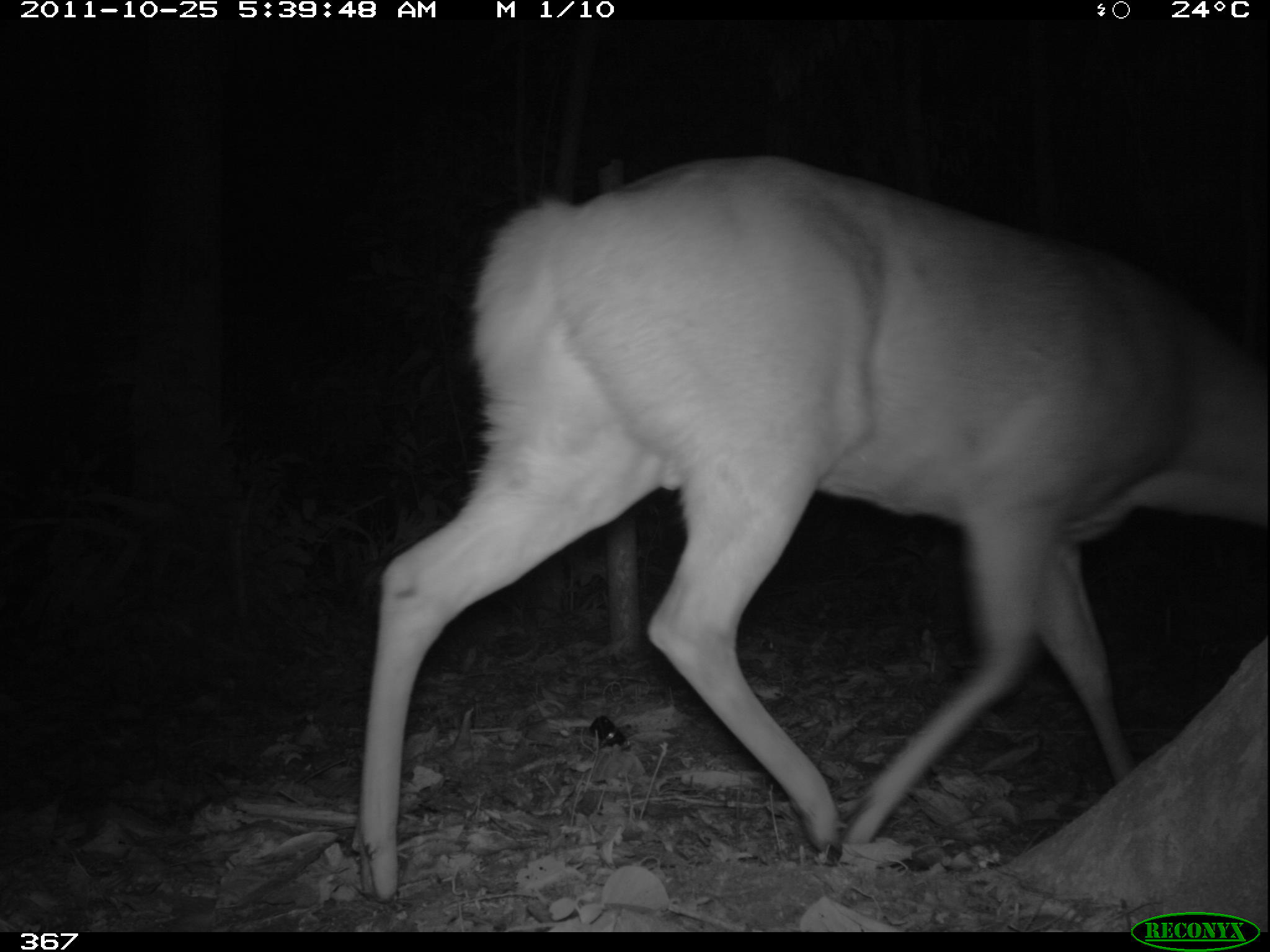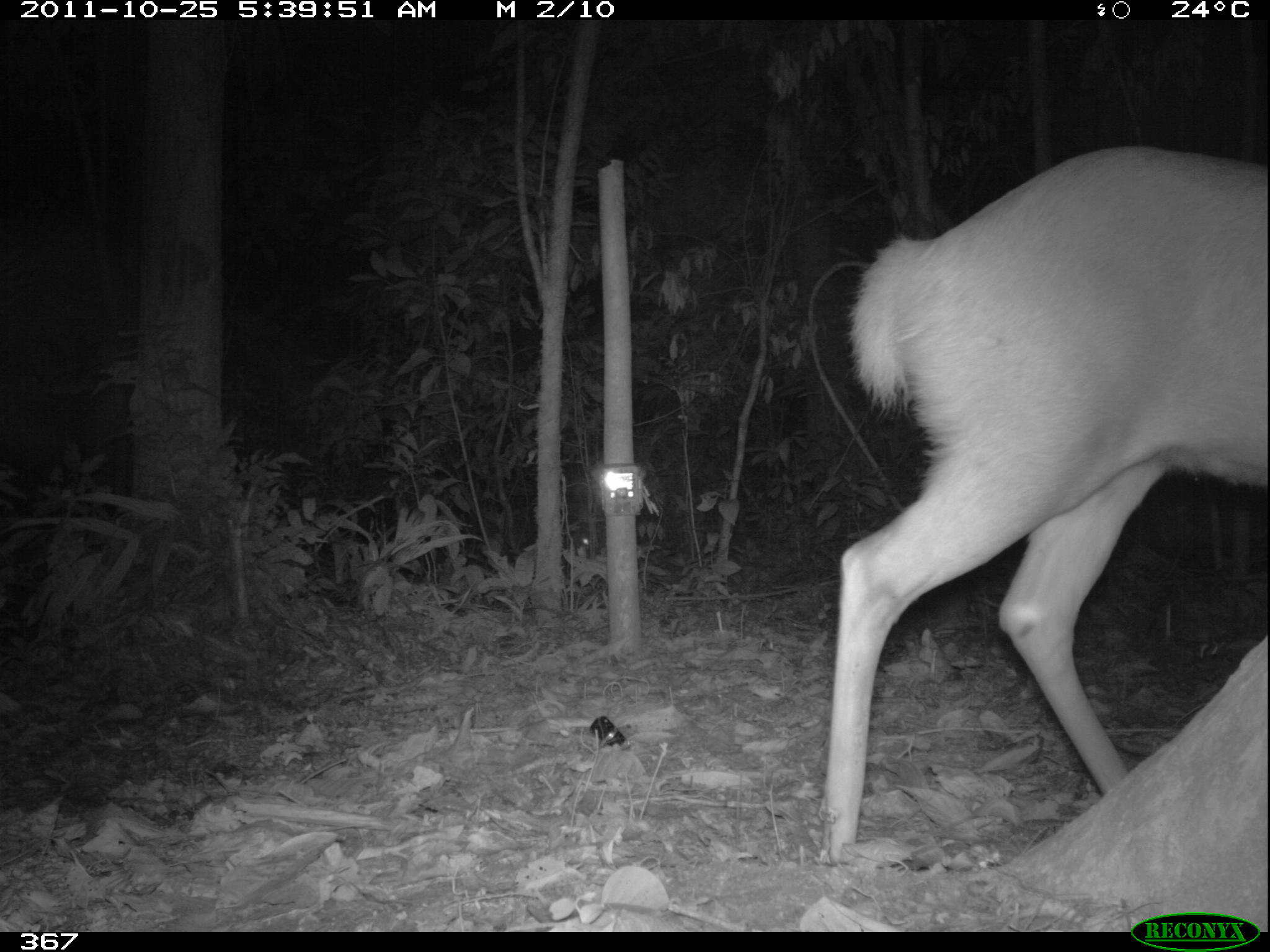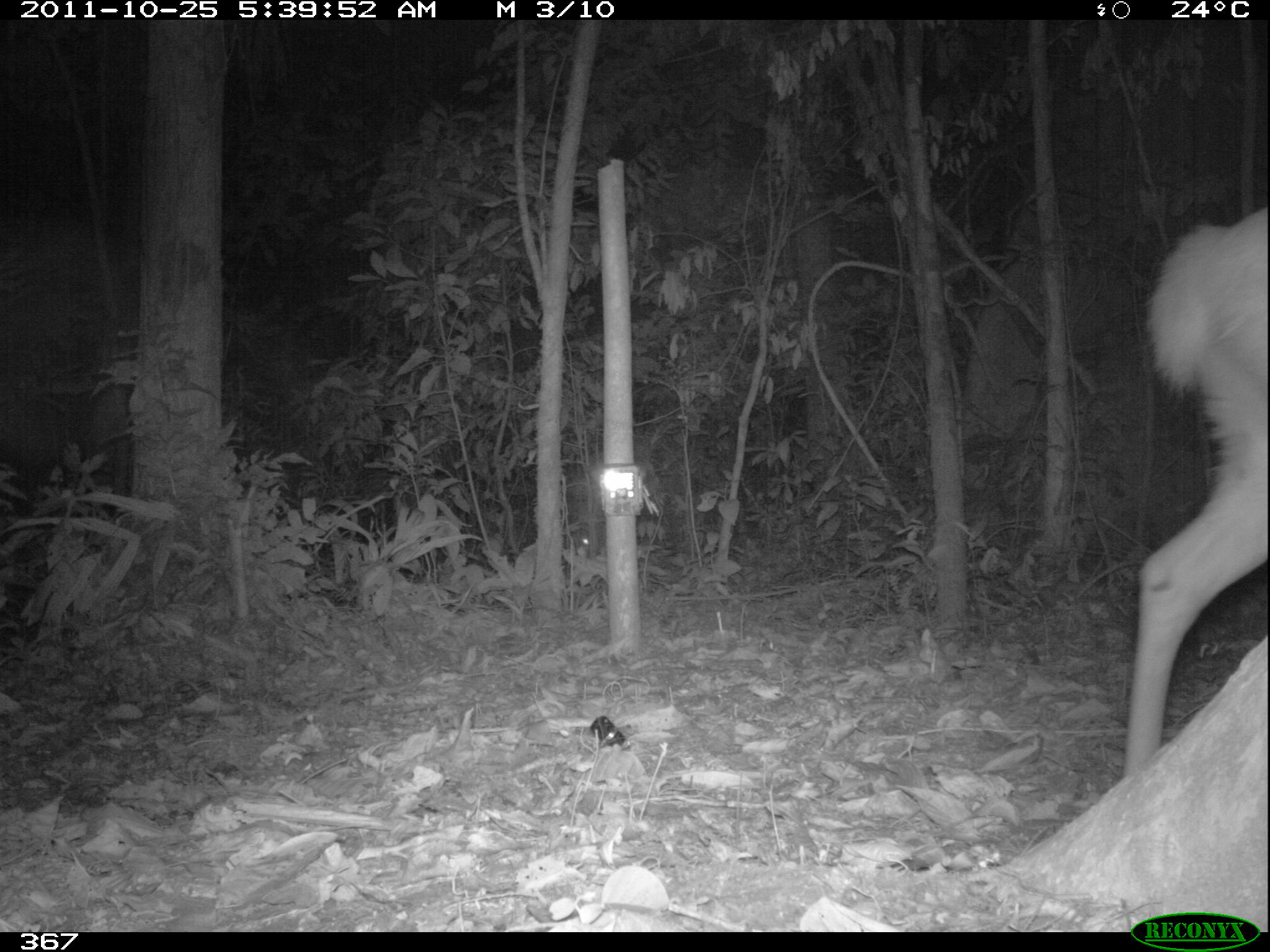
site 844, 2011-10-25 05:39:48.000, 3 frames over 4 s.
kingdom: Animalia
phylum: Chordata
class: Mammalia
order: Artiodactyla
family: Cervidae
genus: Mazama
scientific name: Mazama americana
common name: red brocket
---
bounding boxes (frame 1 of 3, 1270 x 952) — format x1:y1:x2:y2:
mazama americana: 354:152:1264:895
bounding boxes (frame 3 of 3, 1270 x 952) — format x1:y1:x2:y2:
mazama americana: 1120:200:1266:772